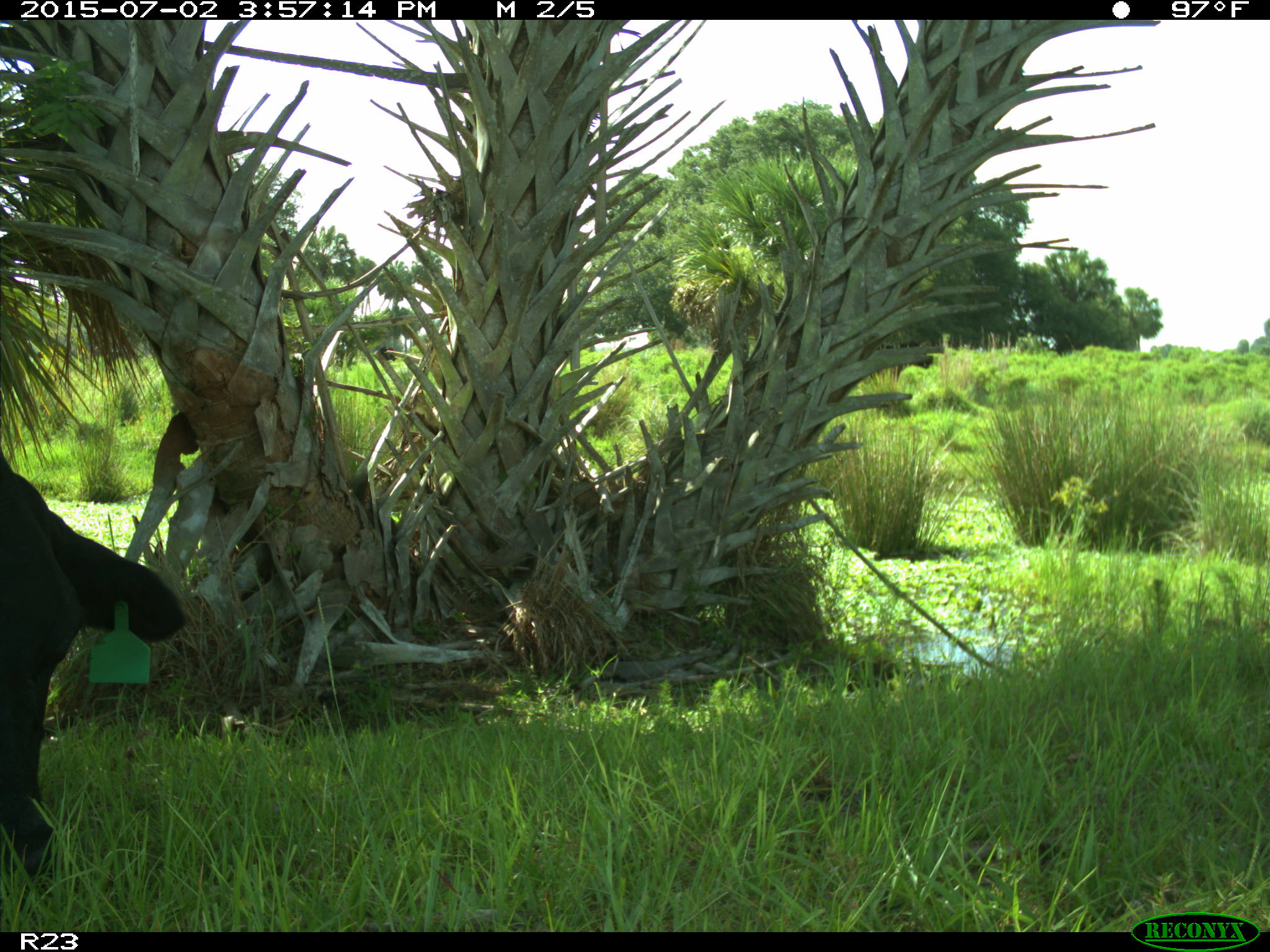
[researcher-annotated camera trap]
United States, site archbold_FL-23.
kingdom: Animalia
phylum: Chordata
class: Mammalia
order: Artiodactyla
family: Bovidae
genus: Bos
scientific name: Bos taurus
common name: domestic cow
Bos taurus (domestic cow).